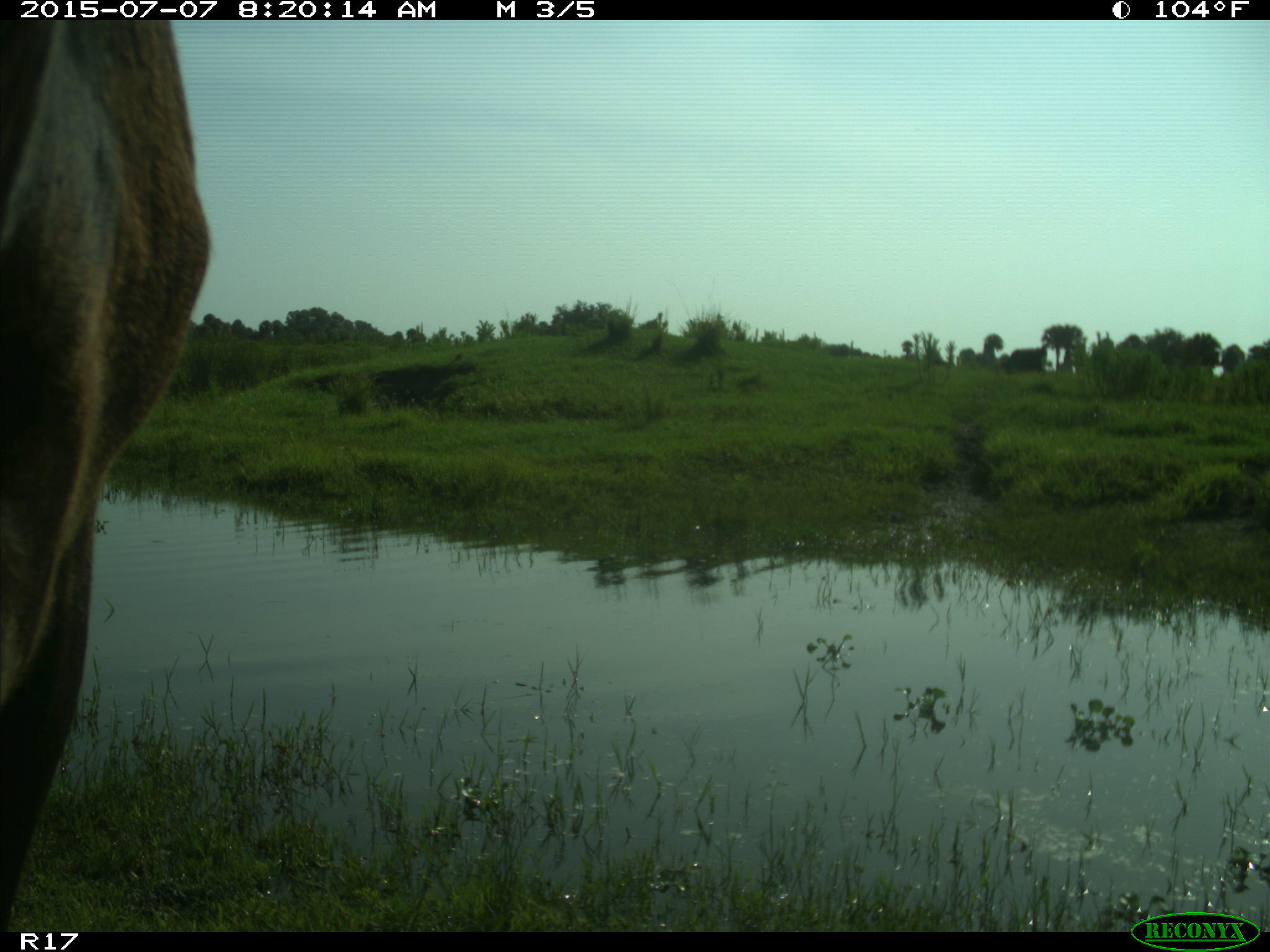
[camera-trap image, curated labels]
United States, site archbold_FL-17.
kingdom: Animalia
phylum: Chordata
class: Mammalia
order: Artiodactyla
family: Bovidae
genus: Bos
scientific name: Bos taurus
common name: domestic cow